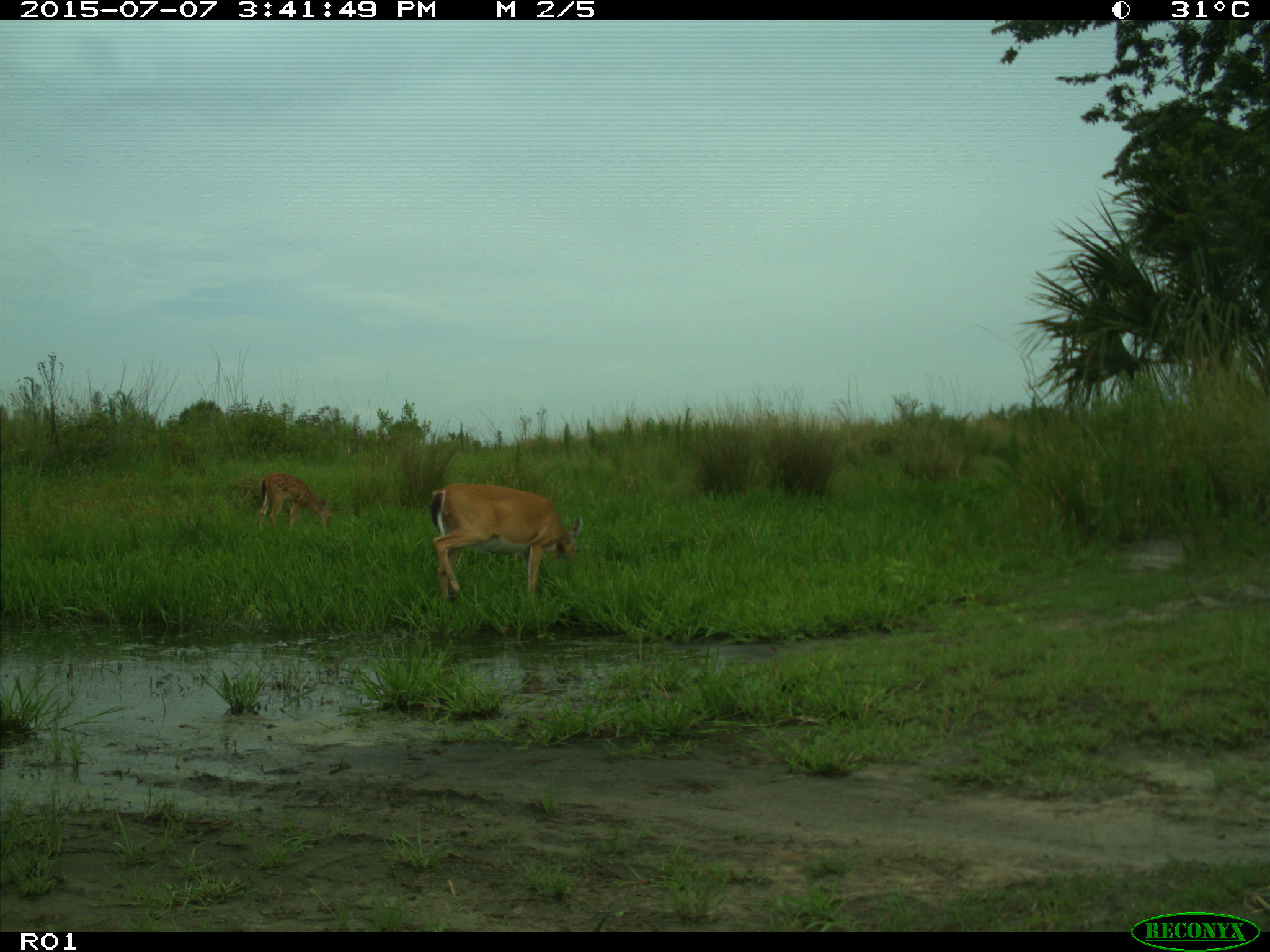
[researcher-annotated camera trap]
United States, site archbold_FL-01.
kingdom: Animalia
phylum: Chordata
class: Mammalia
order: Artiodactyla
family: Cervidae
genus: Odocoileus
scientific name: Odocoileus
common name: deer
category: unidentified deer